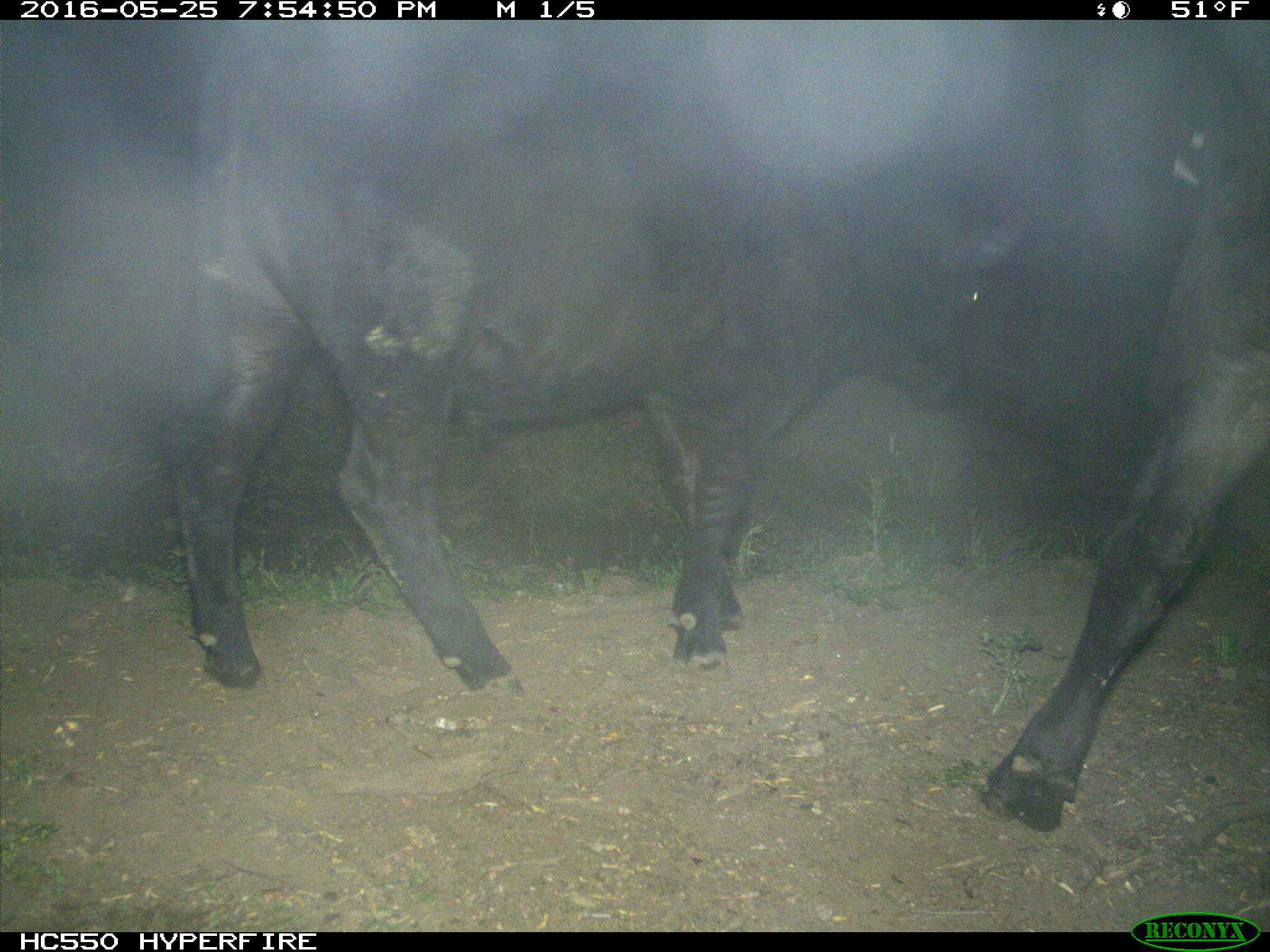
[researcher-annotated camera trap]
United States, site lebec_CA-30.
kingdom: Animalia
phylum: Chordata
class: Mammalia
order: Artiodactyla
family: Bovidae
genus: Bos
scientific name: Bos taurus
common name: domestic cow